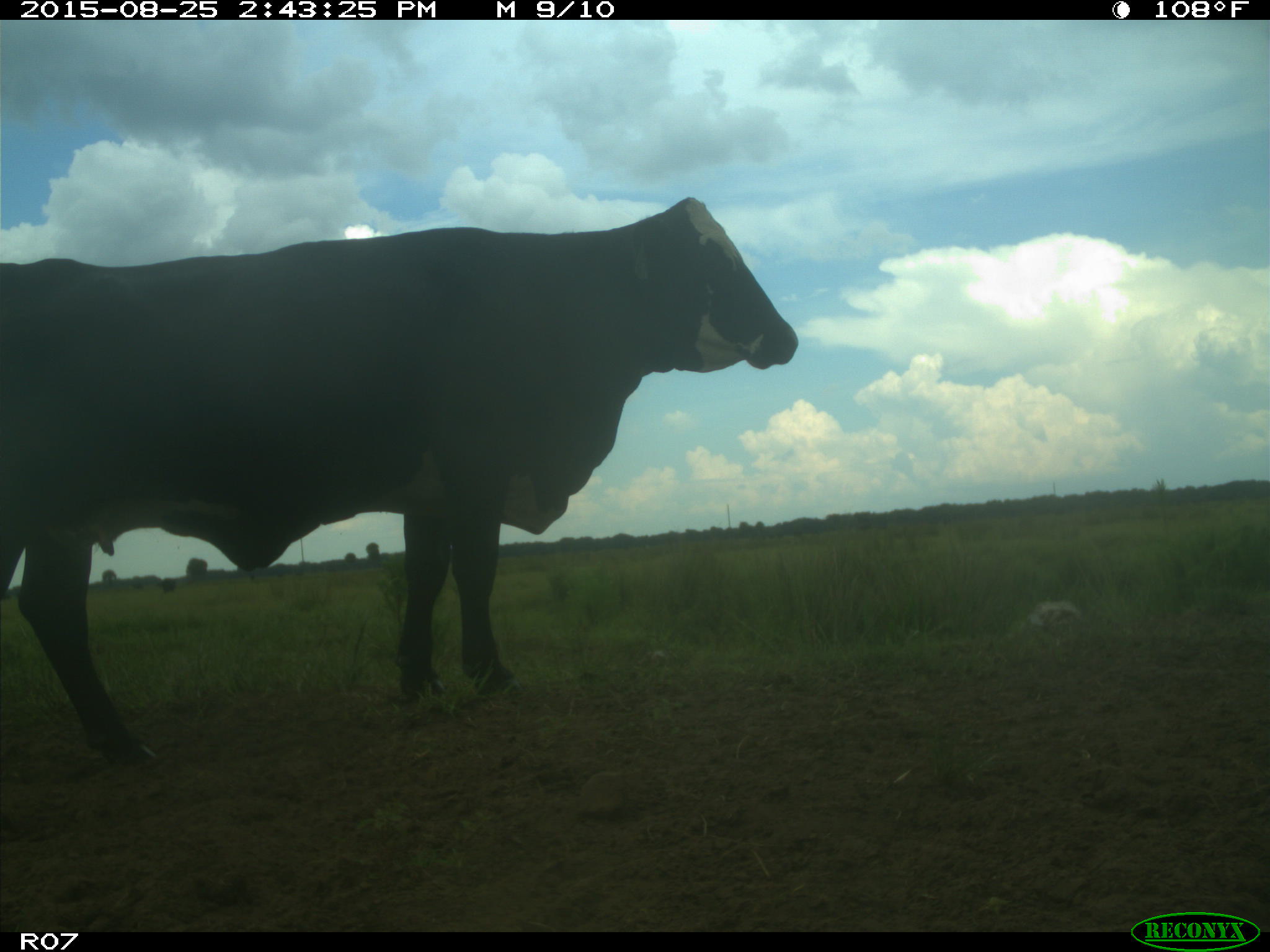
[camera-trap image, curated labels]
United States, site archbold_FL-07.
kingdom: Animalia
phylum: Chordata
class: Mammalia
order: Artiodactyla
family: Bovidae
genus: Bos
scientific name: Bos taurus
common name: domestic cow